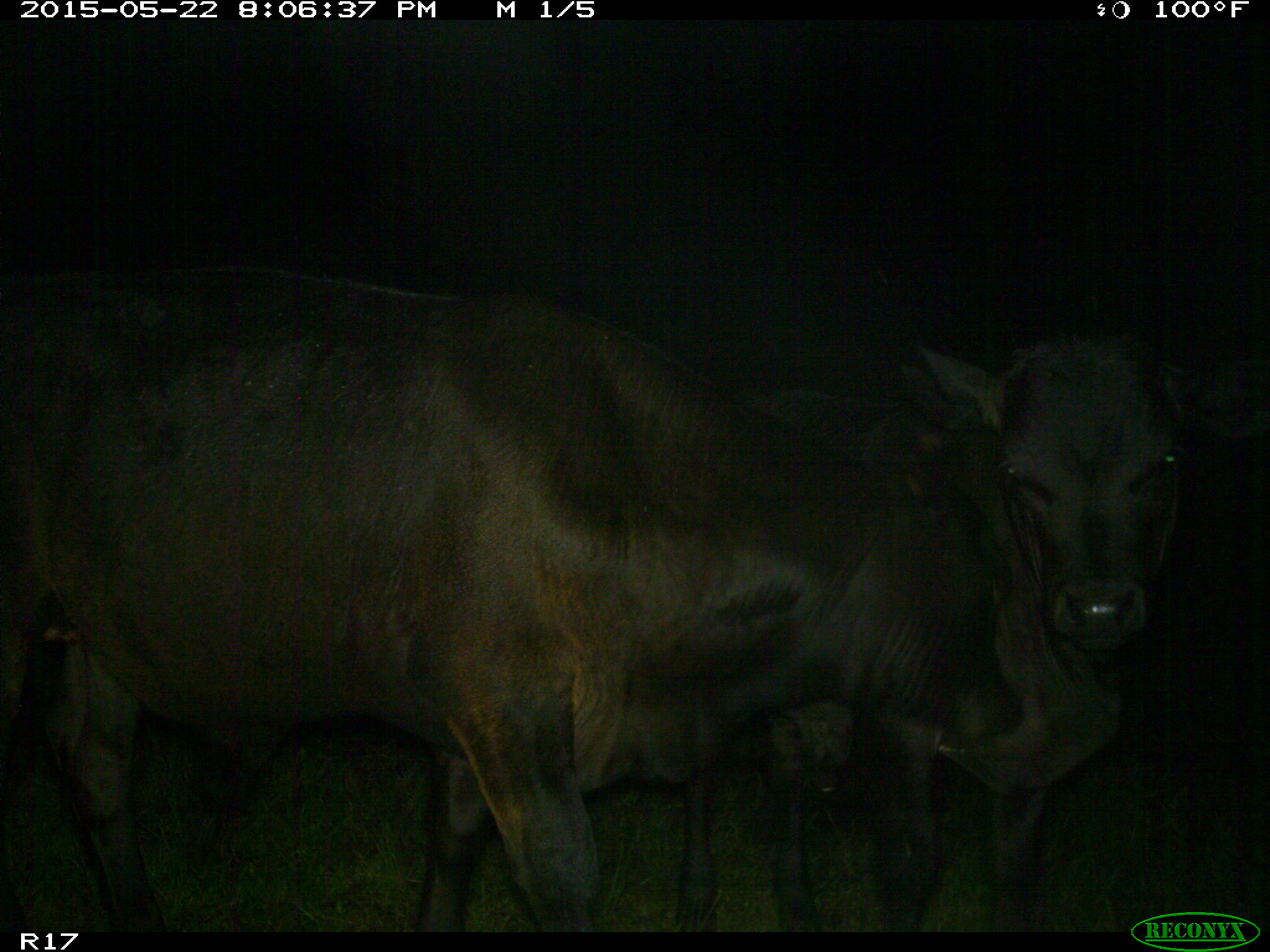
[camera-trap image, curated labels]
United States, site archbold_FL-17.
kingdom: Animalia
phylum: Chordata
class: Mammalia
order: Artiodactyla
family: Bovidae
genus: Bos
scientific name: Bos taurus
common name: domestic cow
Bos taurus (domestic cow).